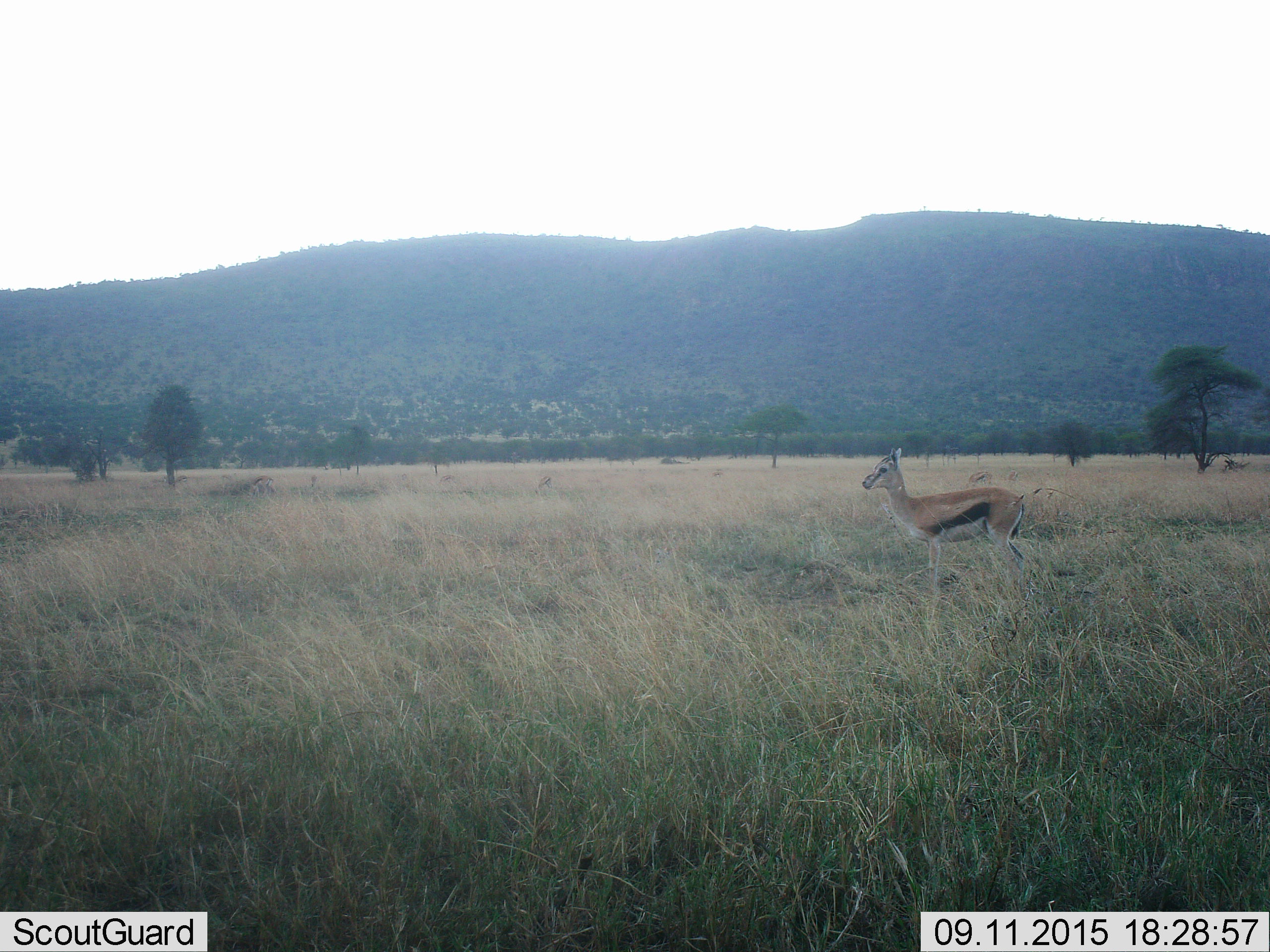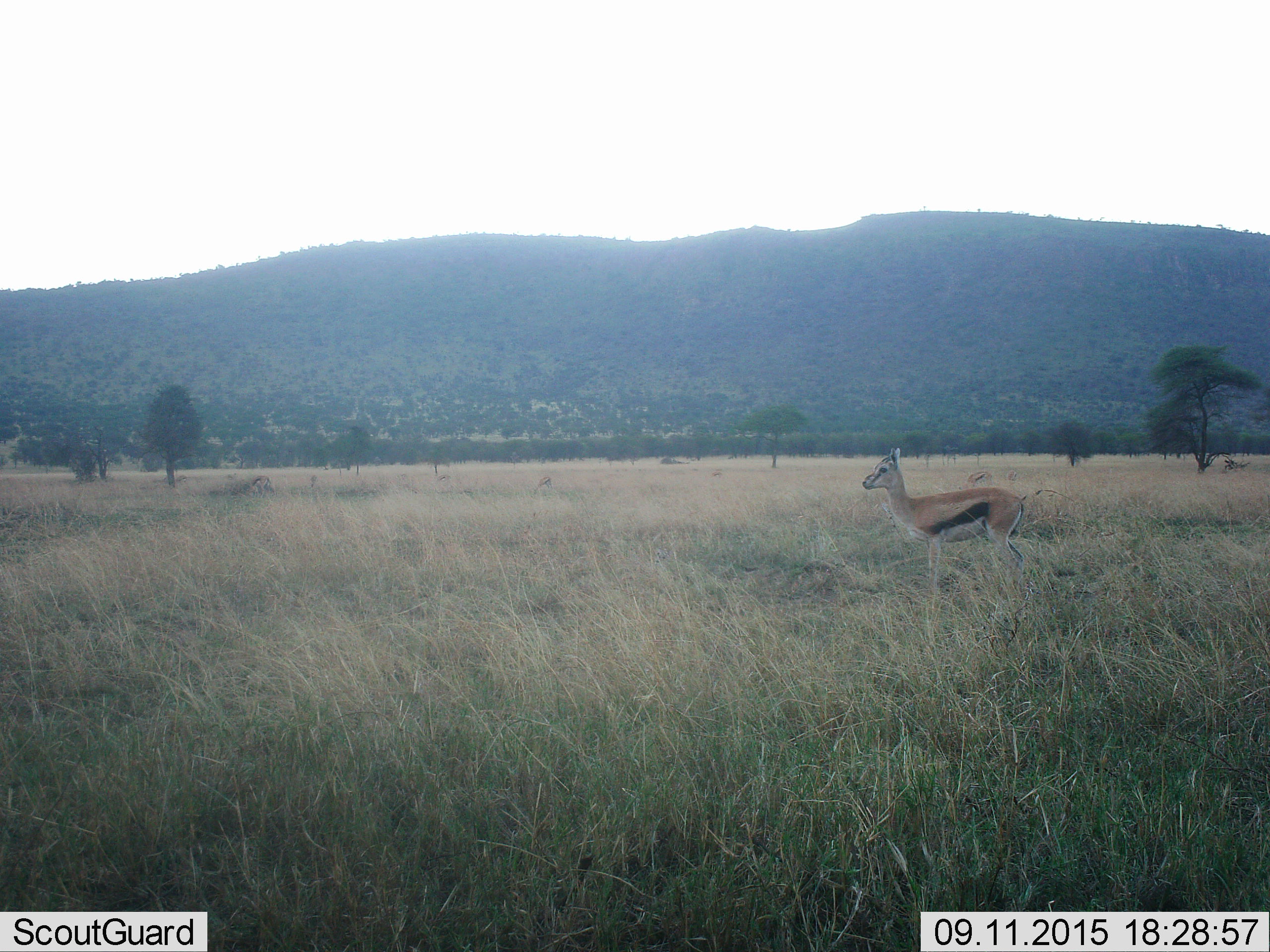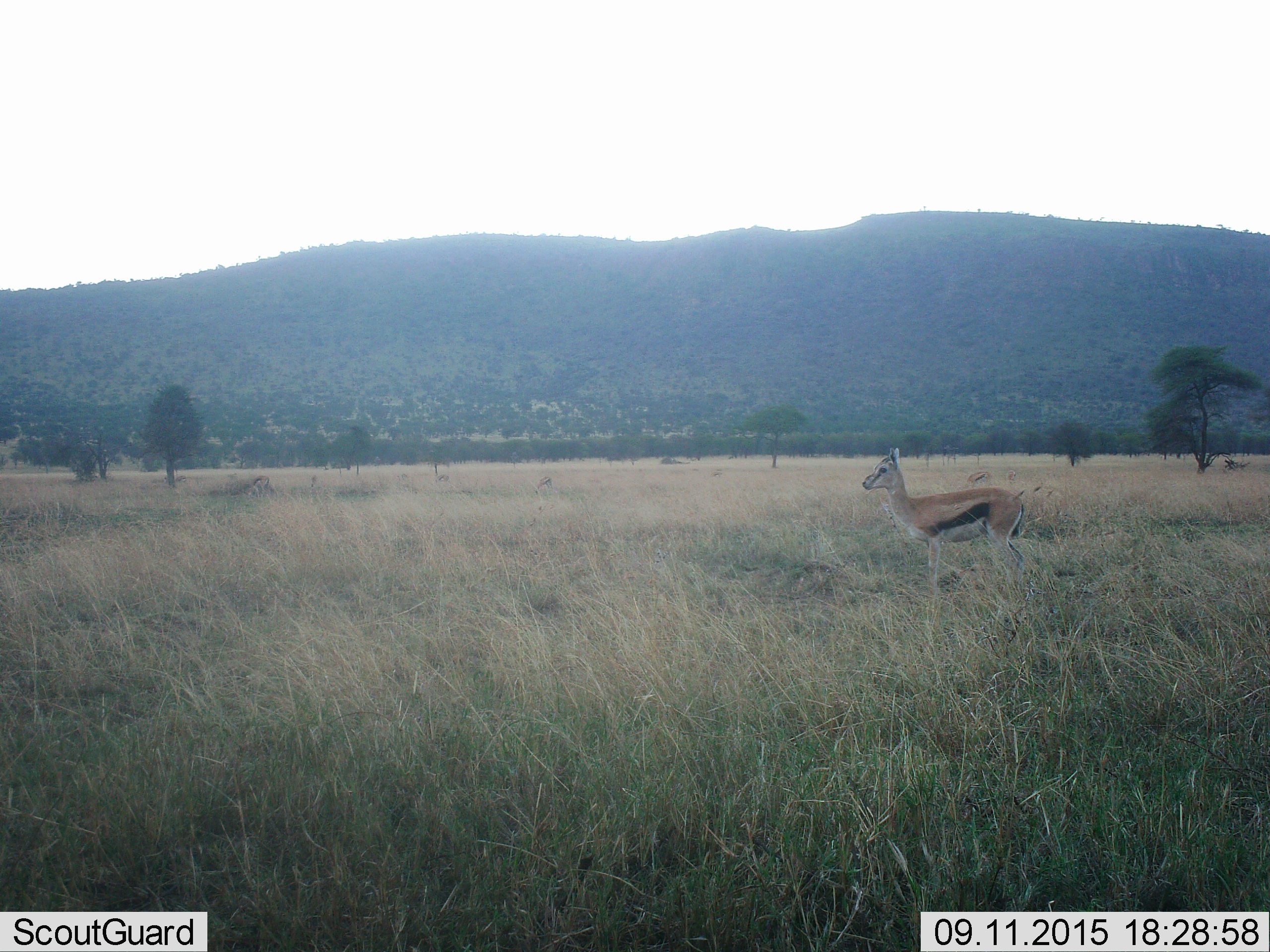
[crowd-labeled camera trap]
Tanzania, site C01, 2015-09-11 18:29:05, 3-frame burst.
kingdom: Animalia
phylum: Chordata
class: Mammalia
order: Artiodactyla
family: Bovidae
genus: Eudorcas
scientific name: Eudorcas thomsonii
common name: thomson's gazelle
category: gazellethomsons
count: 1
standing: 95%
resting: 0%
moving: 5%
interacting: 0%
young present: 10%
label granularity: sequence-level